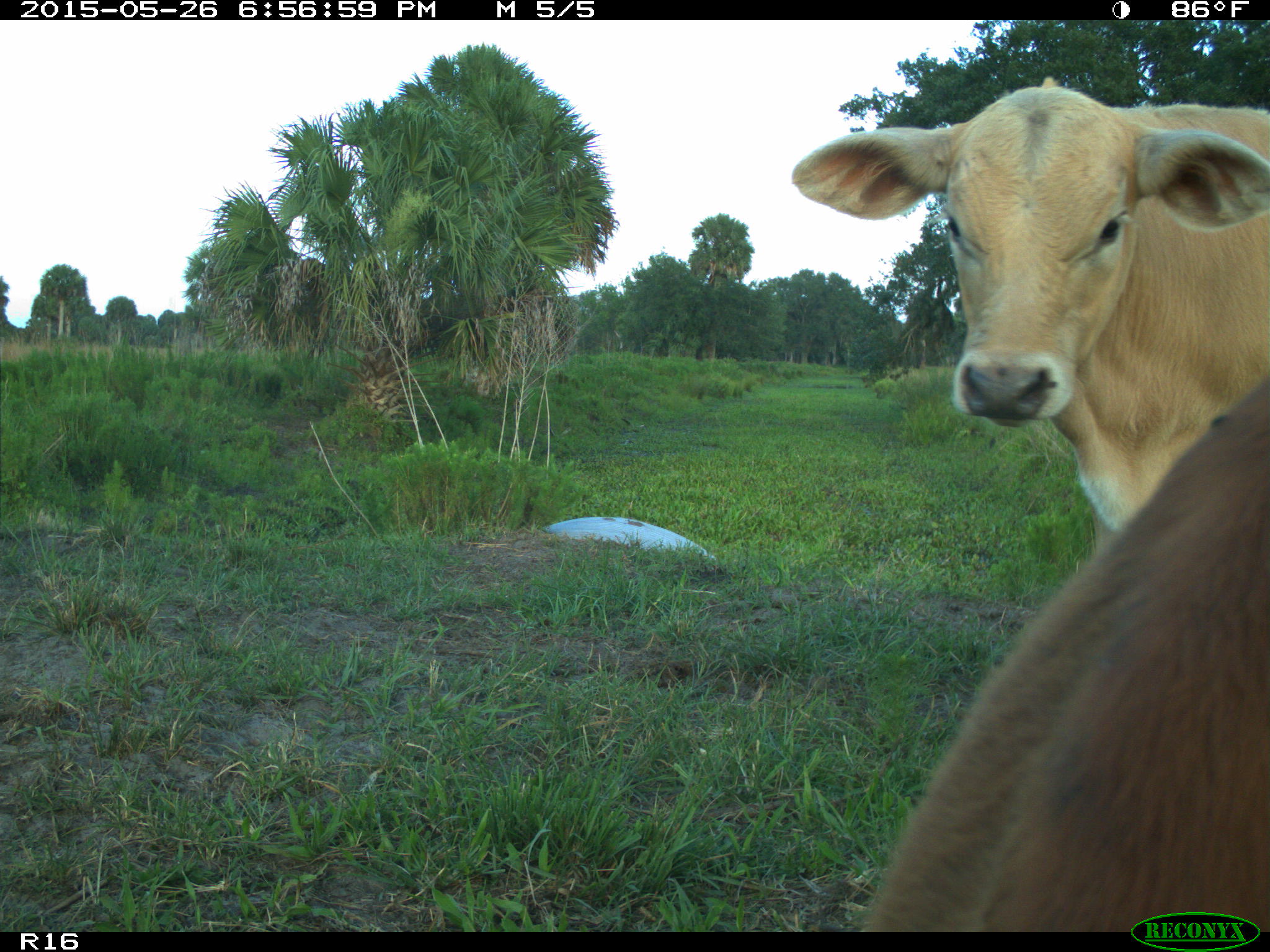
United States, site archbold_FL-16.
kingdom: Animalia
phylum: Chordata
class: Mammalia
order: Artiodactyla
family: Bovidae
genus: Bos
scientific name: Bos taurus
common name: domestic cow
Bos taurus (domestic cow).